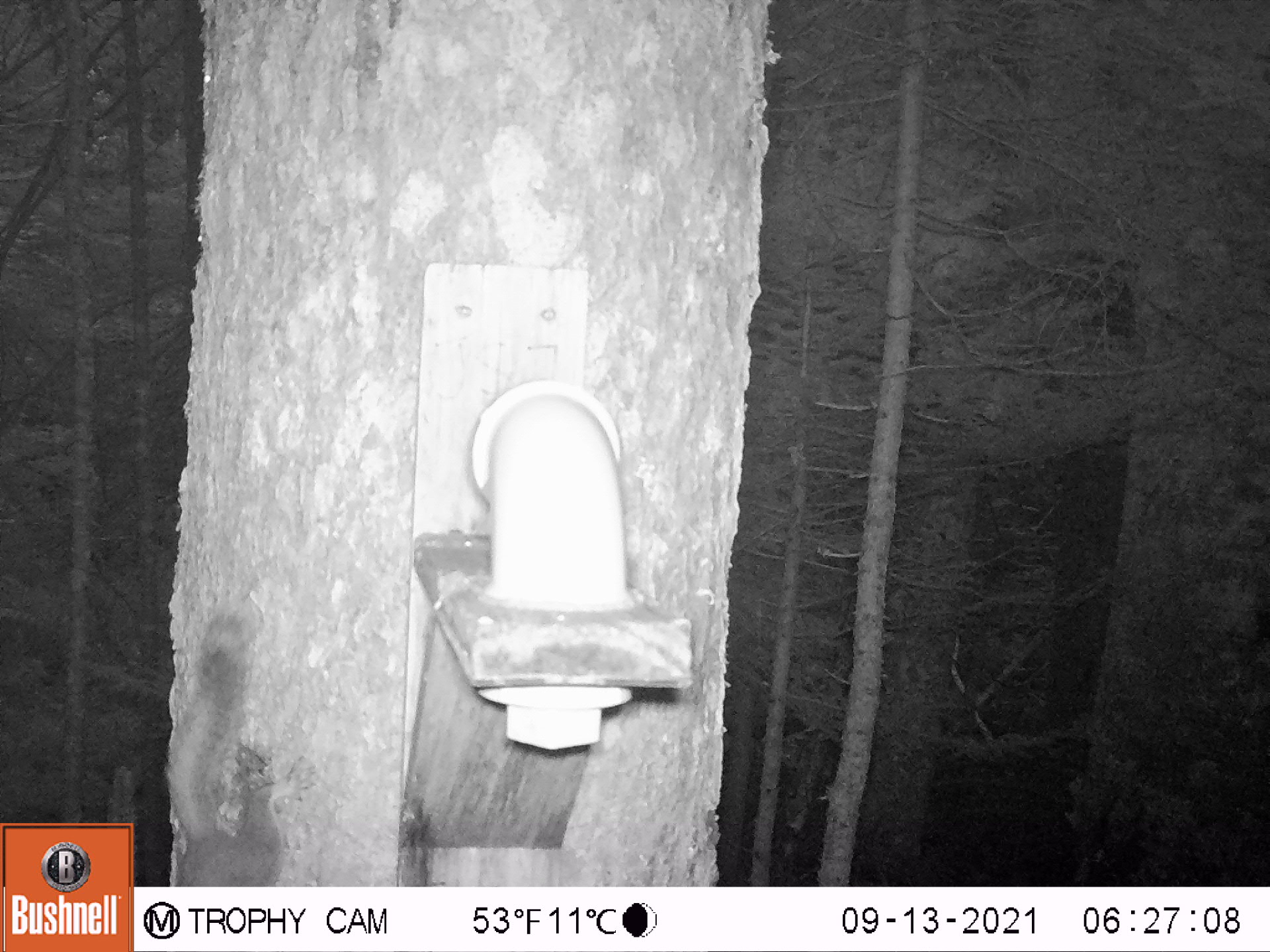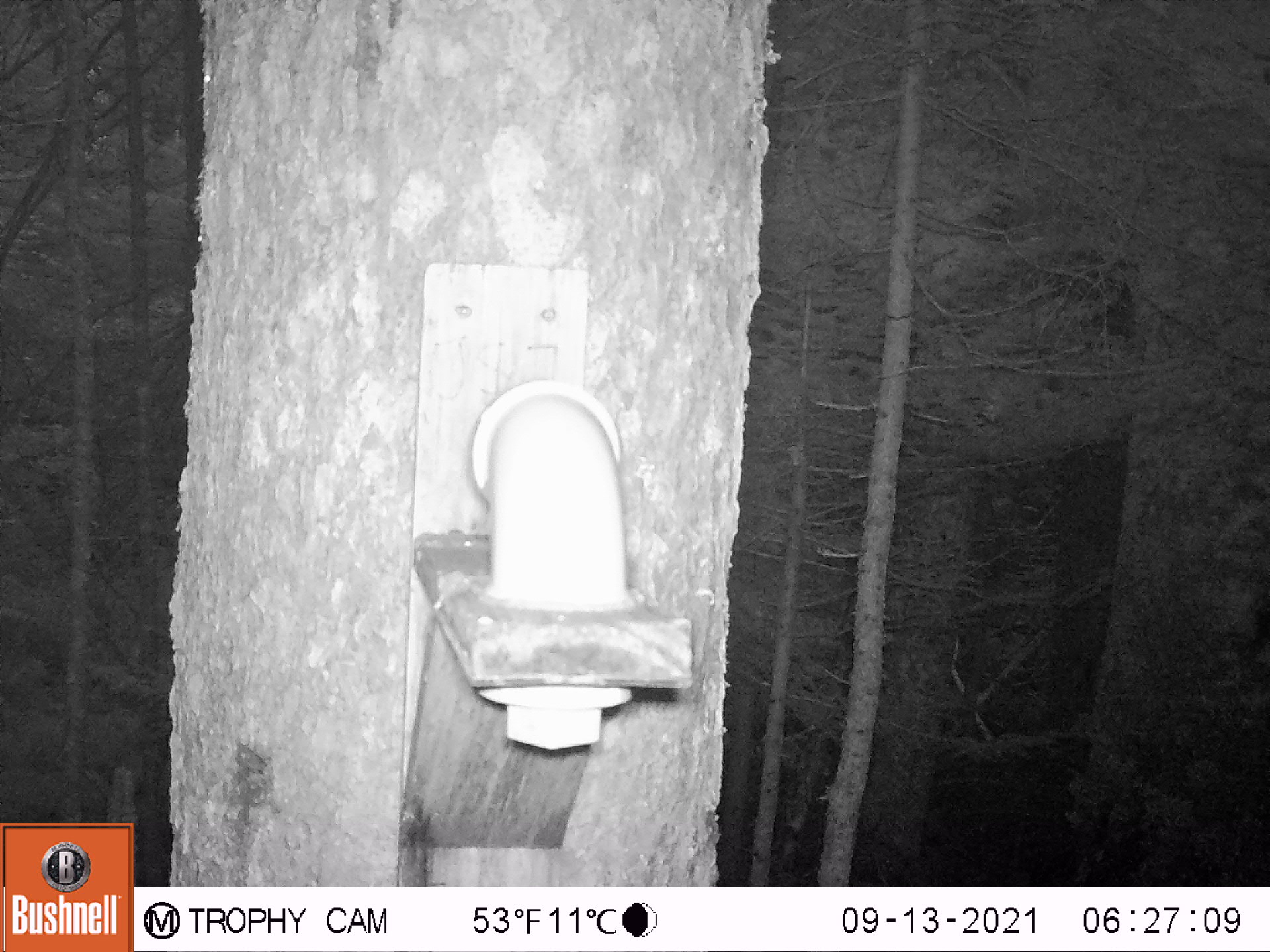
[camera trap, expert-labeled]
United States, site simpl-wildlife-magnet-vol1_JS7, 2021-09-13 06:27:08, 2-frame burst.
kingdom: Animalia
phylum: Chordata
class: Mammalia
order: Rodentia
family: Sciuridae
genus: Tamiasciurus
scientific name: Tamiasciurus hudsonicus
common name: red squirrel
Red squirrel (Tamiasciurus hudsonicus).